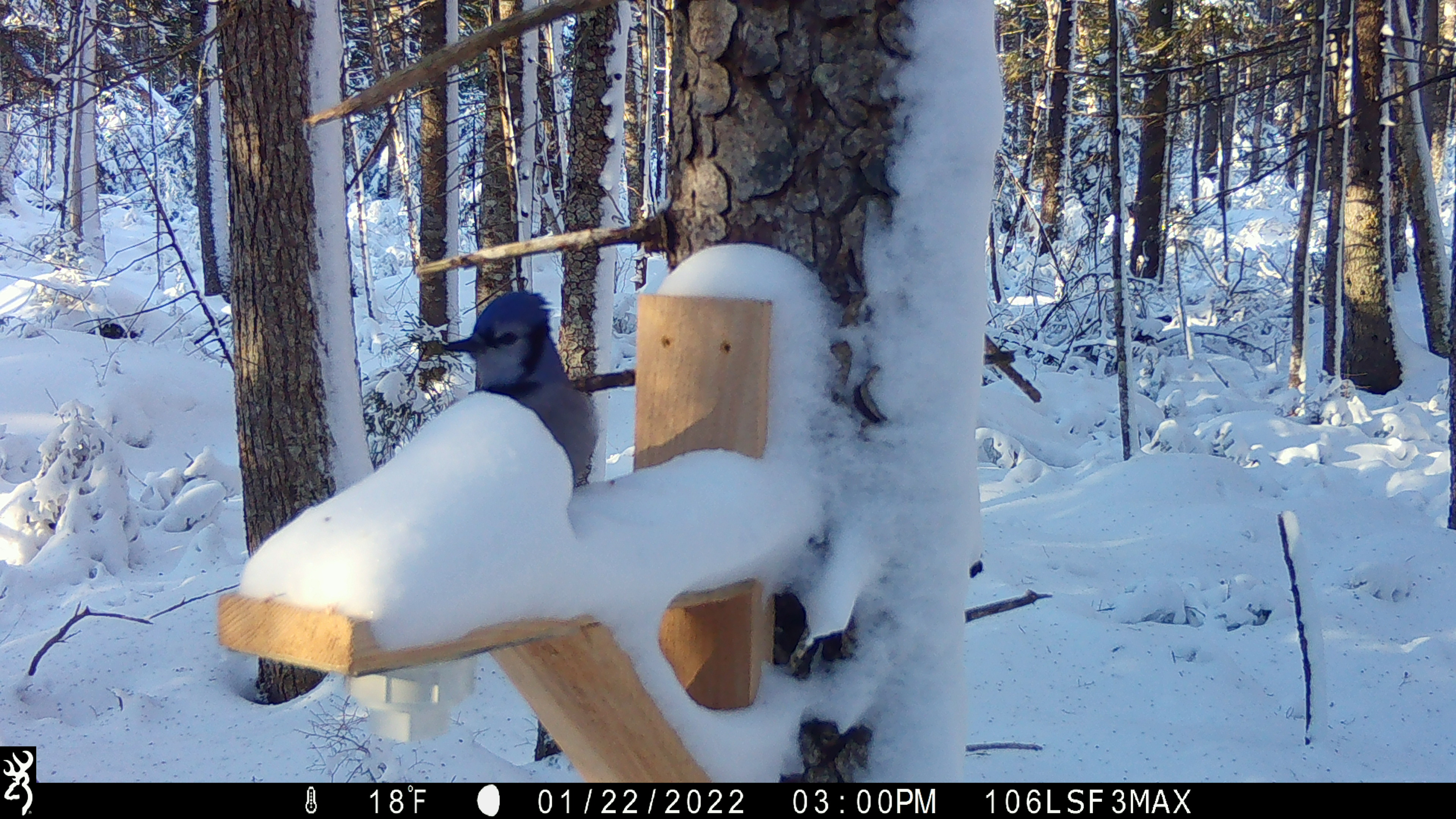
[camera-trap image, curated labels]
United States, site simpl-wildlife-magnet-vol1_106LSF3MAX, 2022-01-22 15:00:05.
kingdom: Animalia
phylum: Chordata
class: Aves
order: Passeriformes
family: Corvidae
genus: Cyanocitta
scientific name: Cyanocitta cristata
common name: blue jay